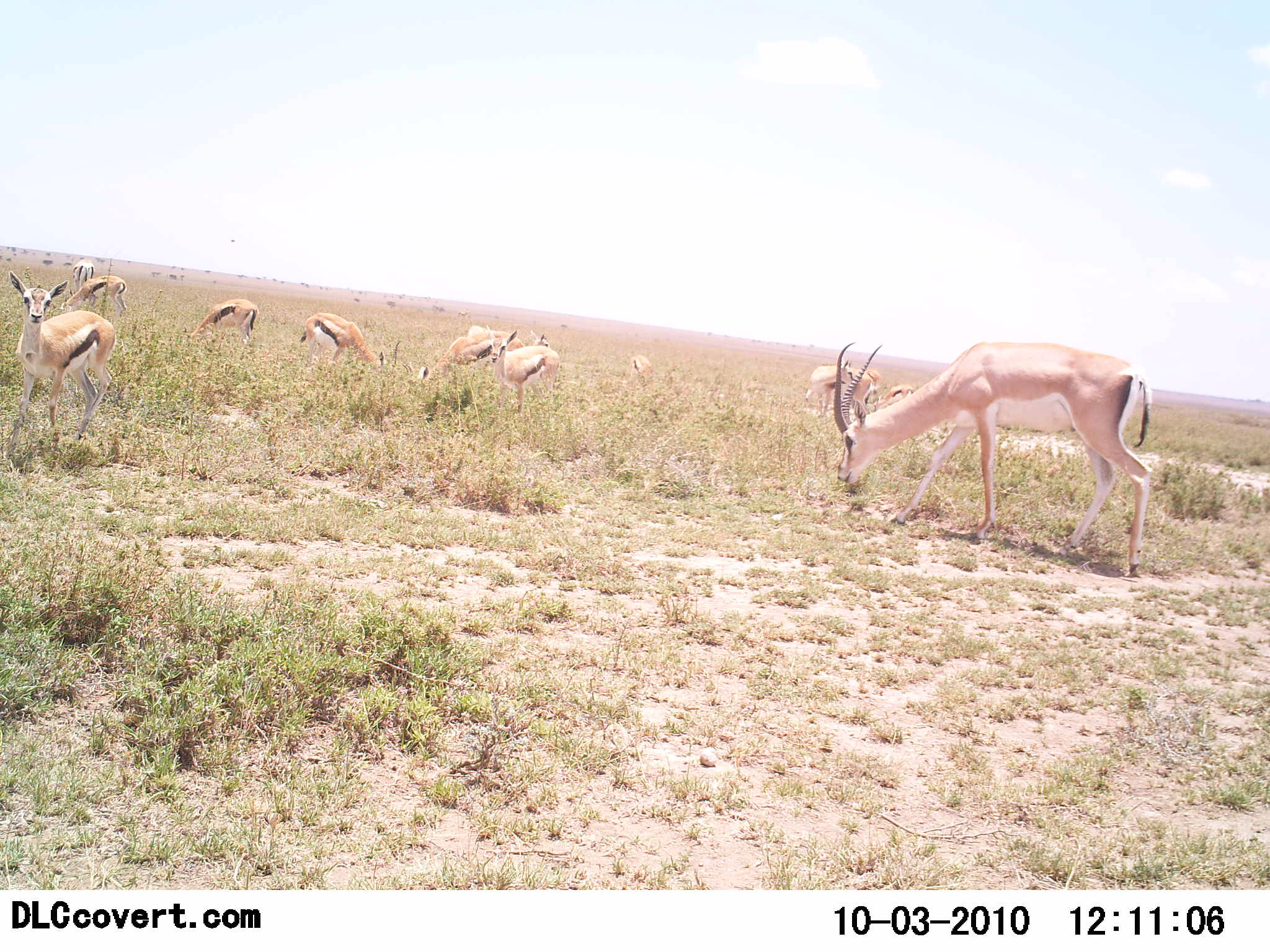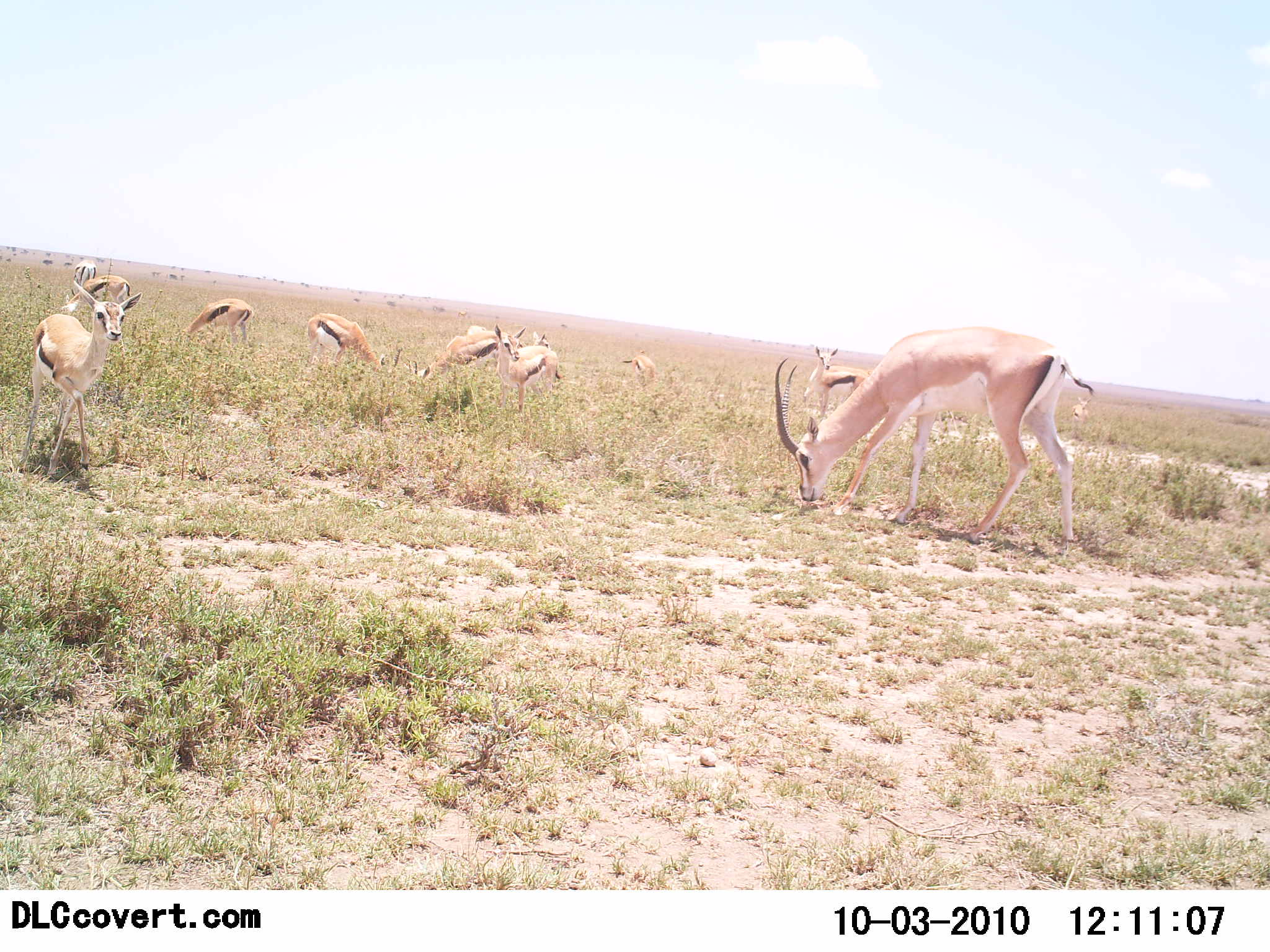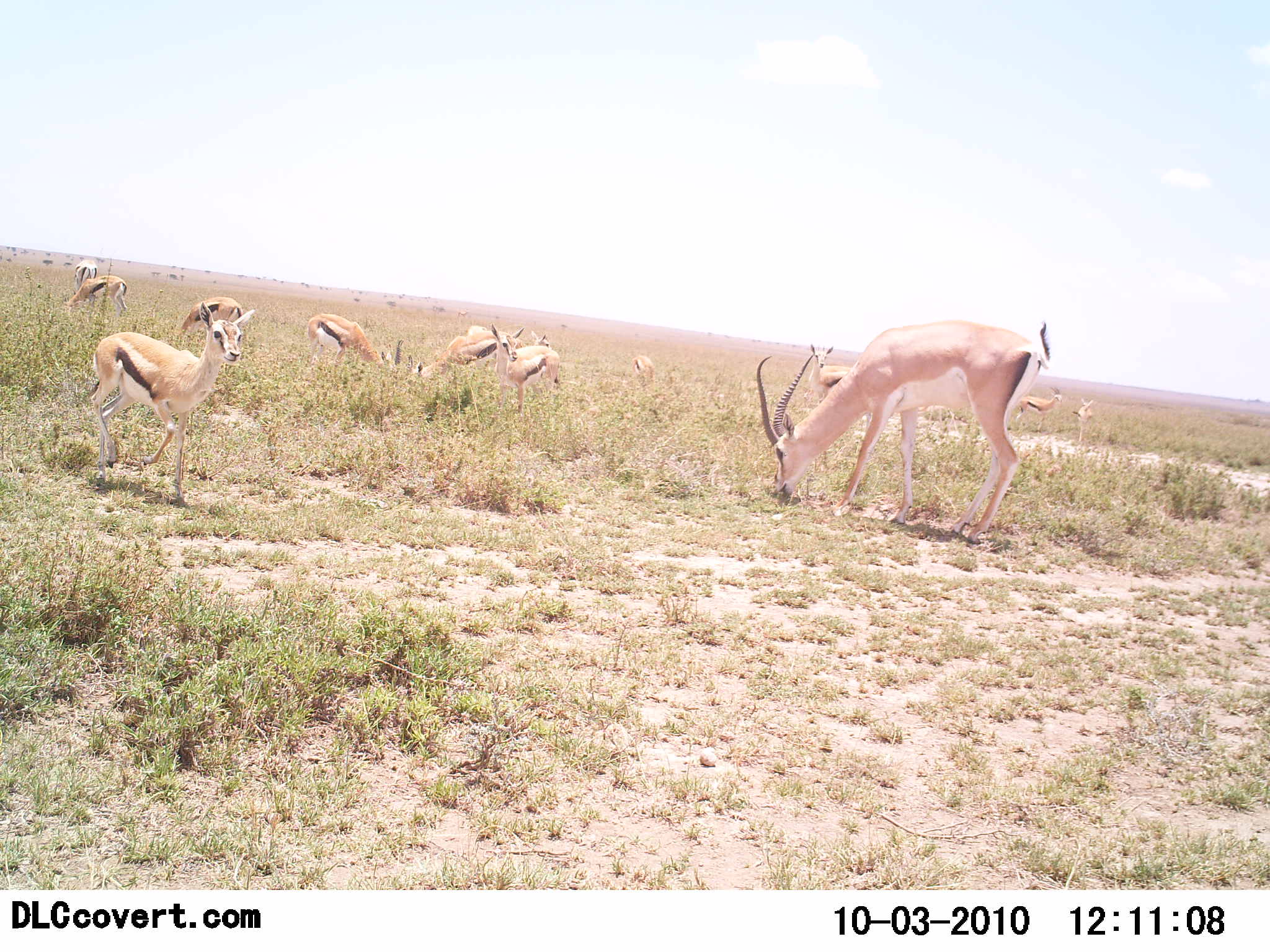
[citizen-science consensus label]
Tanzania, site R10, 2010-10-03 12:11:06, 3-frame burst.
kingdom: Animalia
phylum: Chordata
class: Mammalia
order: Artiodactyla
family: Bovidae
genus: Eudorcas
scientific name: Eudorcas thomsonii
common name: thomson's gazelle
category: gazellethomsons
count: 10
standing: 70%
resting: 4%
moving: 17%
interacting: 4%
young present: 17%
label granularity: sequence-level